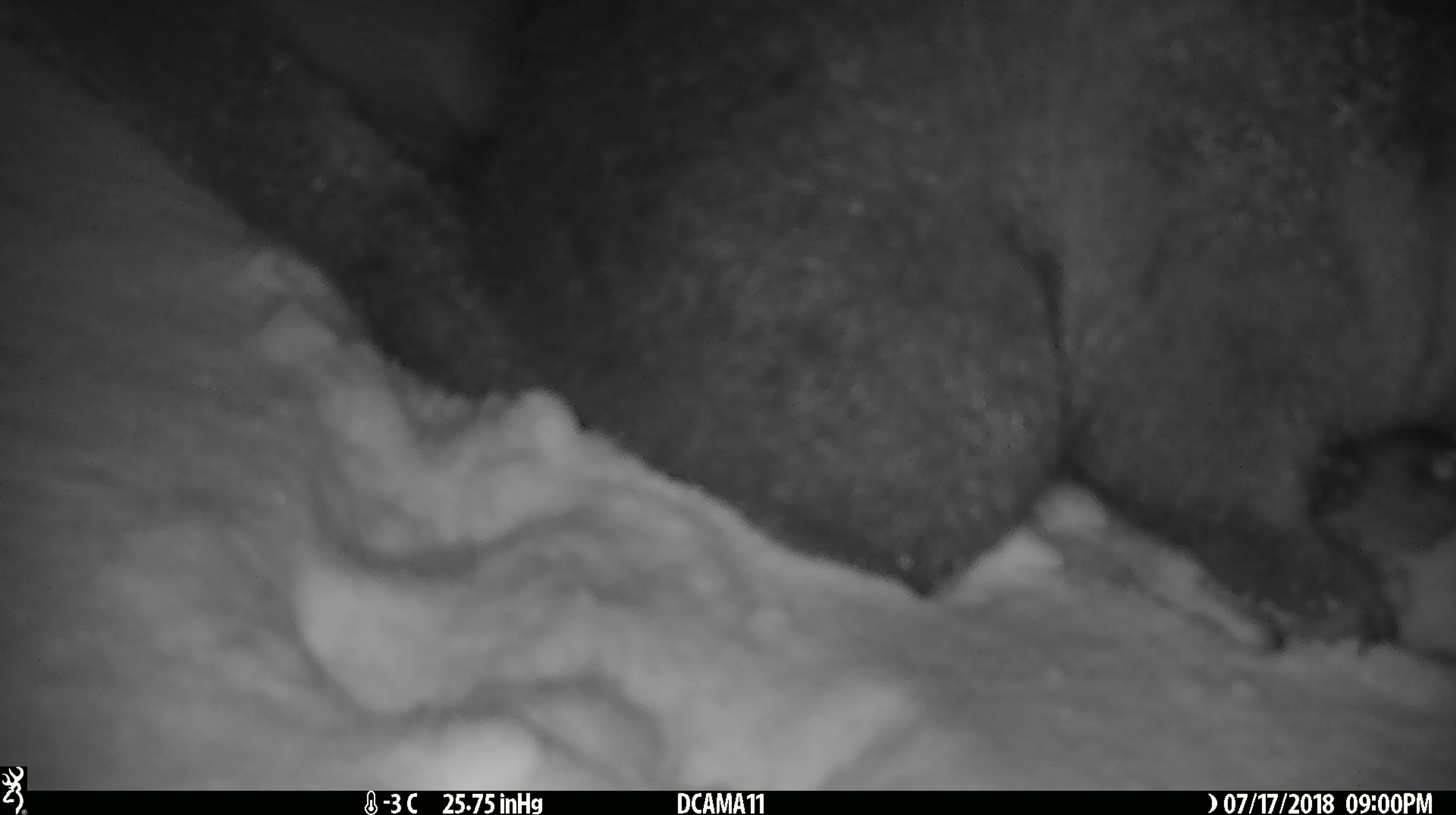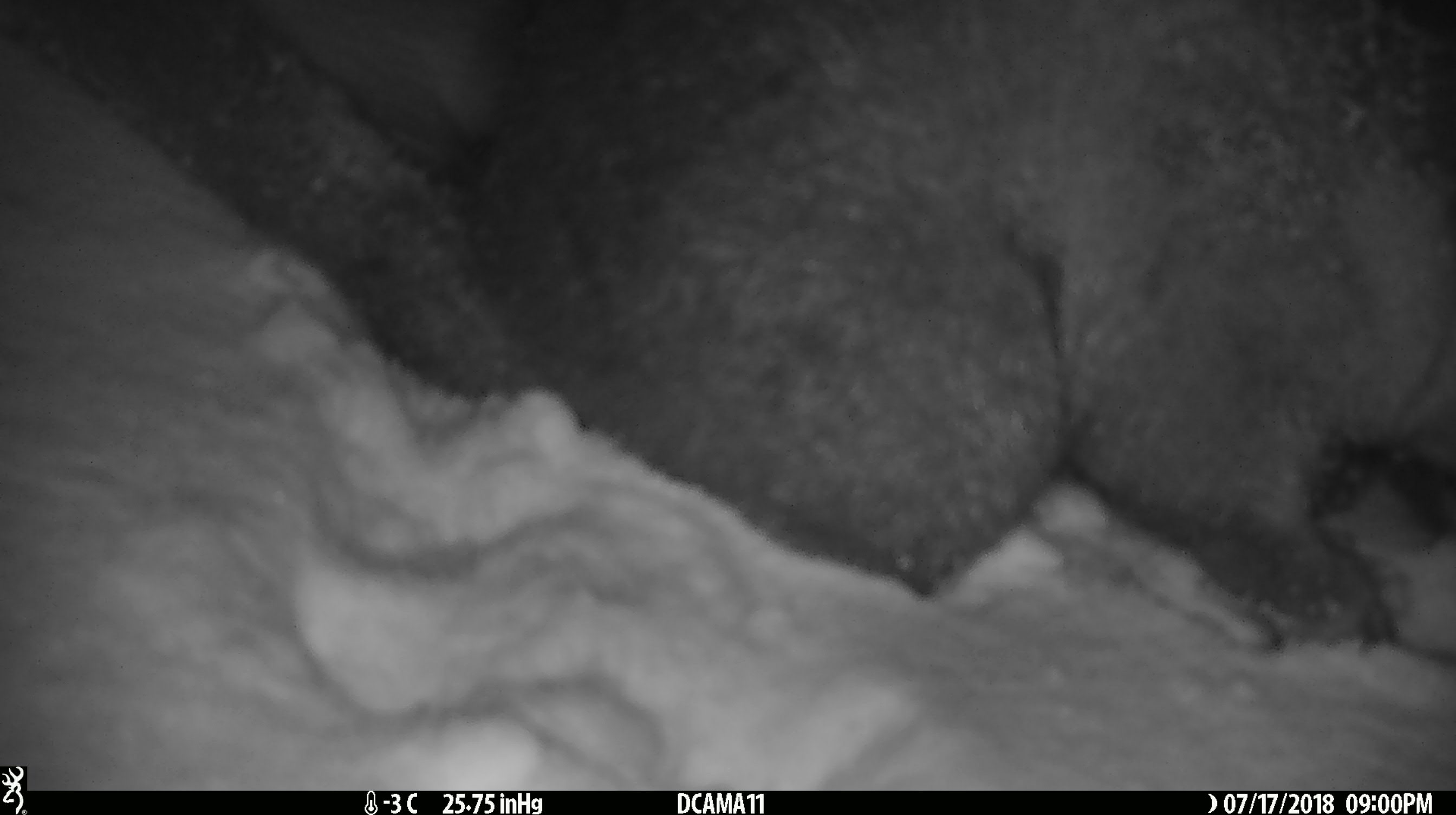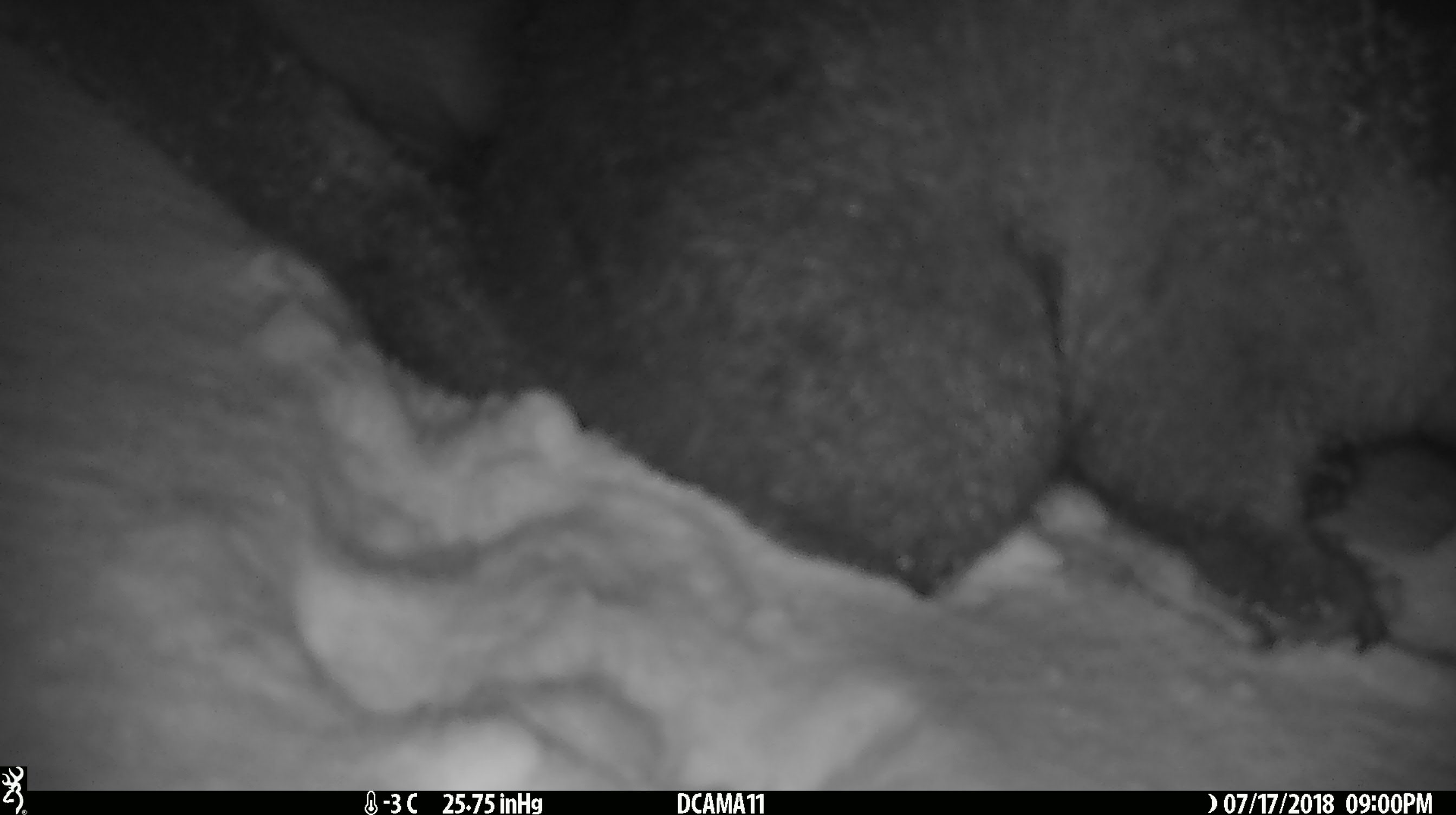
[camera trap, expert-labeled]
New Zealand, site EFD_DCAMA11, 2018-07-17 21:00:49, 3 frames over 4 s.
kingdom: Animalia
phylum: Chordata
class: Mammalia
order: Diprotodontia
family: Phalangeridae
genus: Trichosurus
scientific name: Trichosurus vulpecula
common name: common brushtail possum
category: possum